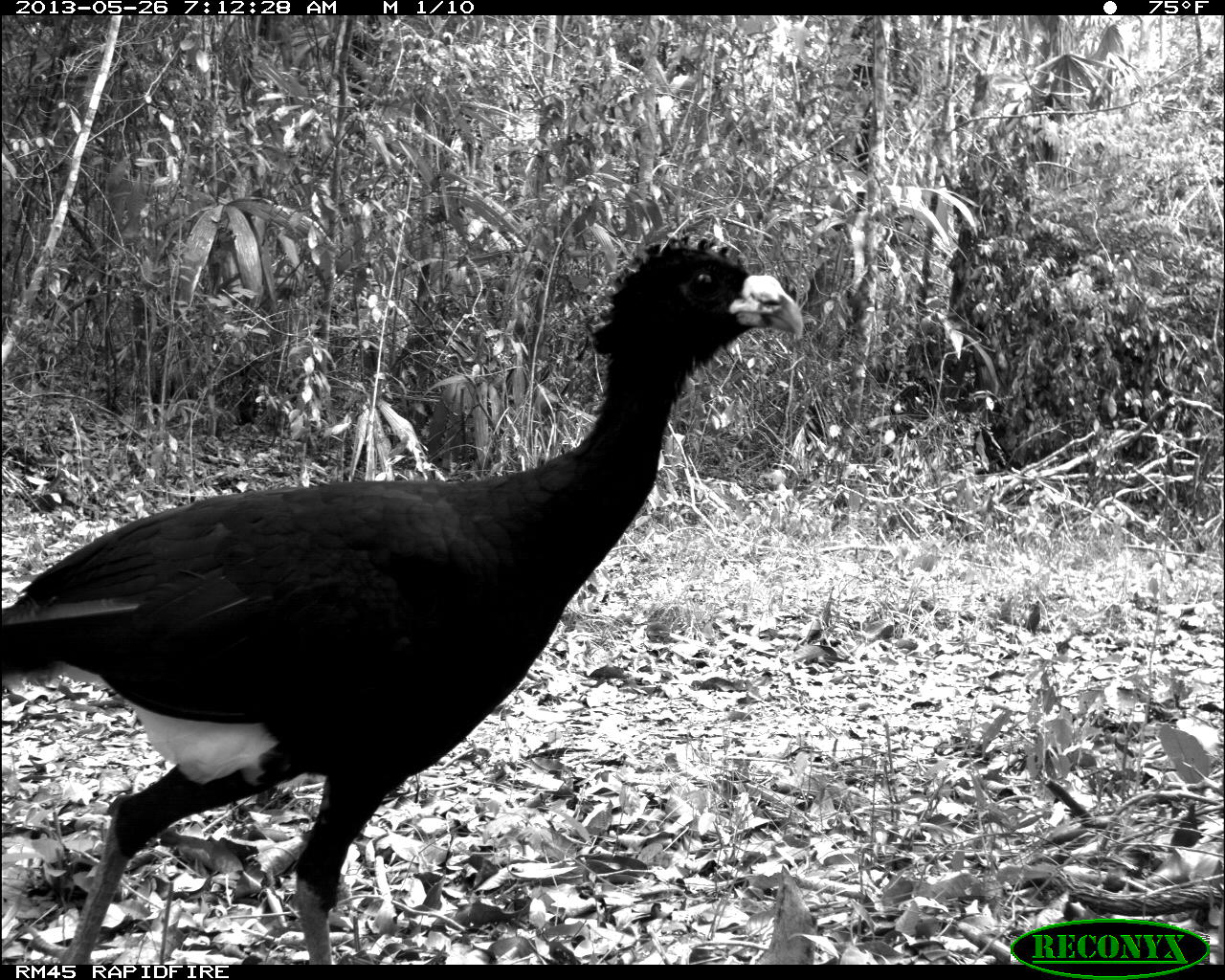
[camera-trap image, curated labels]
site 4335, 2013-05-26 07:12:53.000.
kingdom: Animalia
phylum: Chordata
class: Aves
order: Galliformes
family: Cracidae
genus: Crax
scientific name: Crax rubra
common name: great curassow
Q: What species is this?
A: Crax rubra (great curassow).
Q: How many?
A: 1.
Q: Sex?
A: Male.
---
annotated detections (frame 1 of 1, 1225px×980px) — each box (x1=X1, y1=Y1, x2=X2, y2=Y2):
crax rubra: (x1=0, y1=230, x2=803, y2=963)